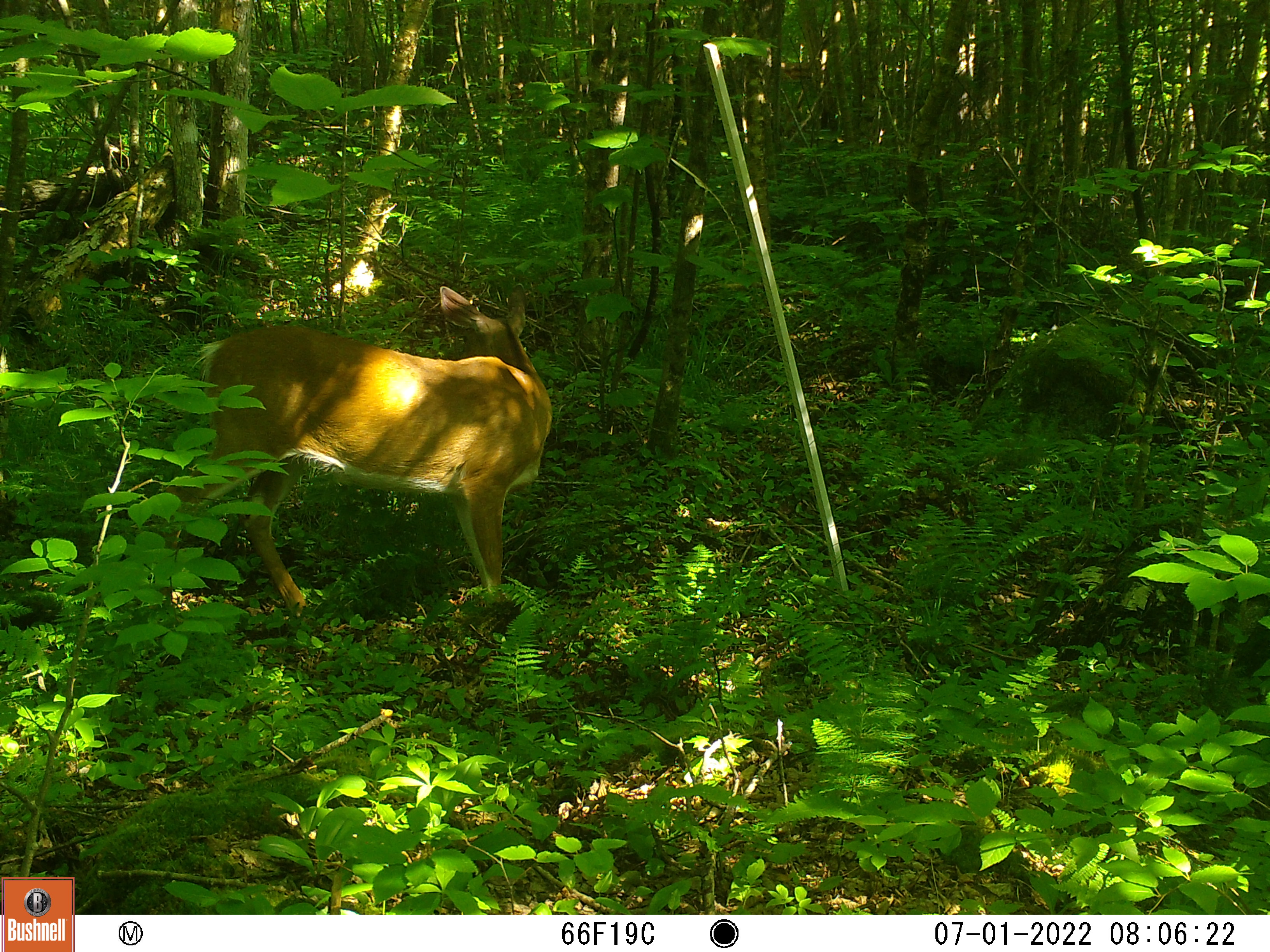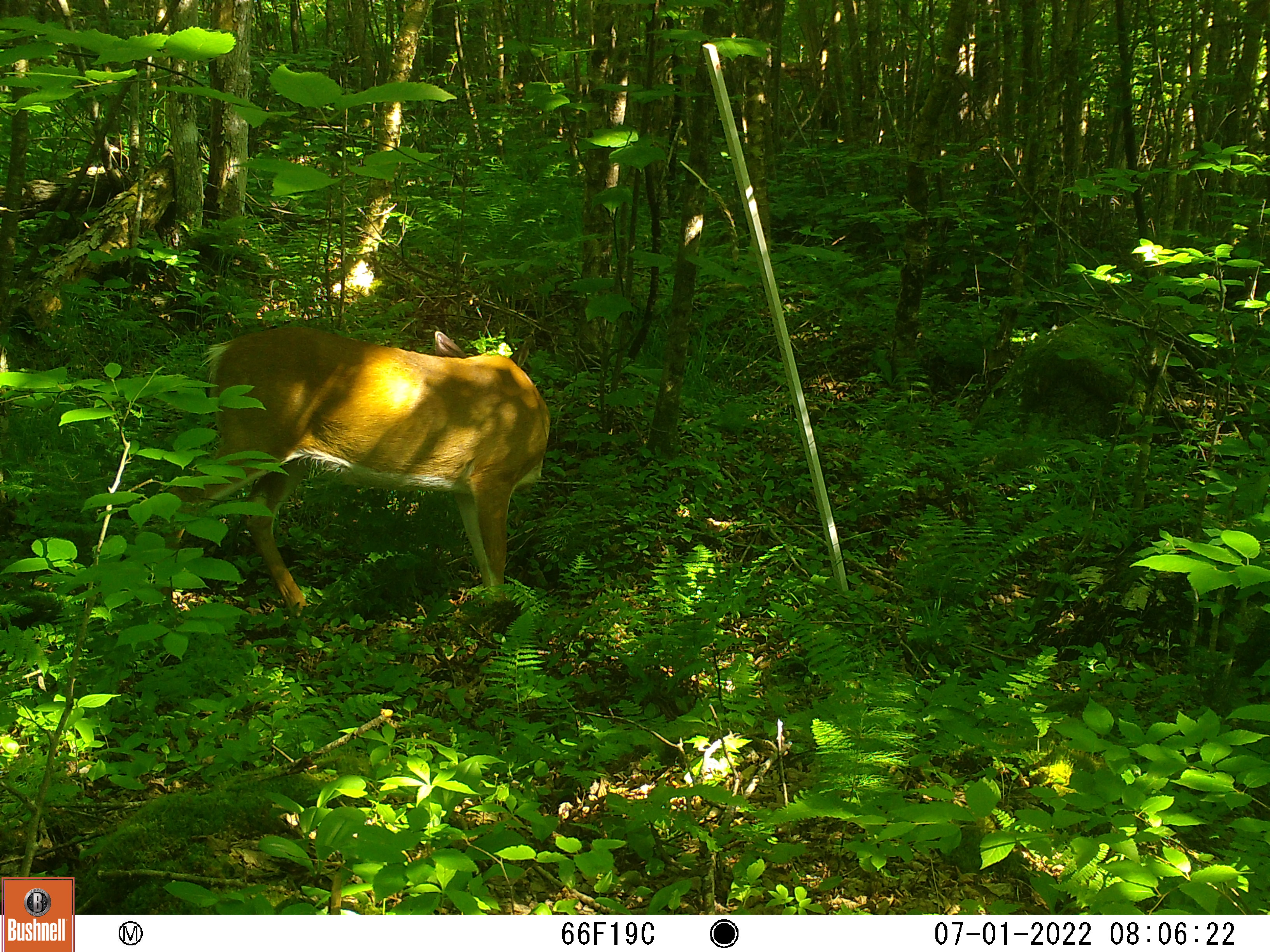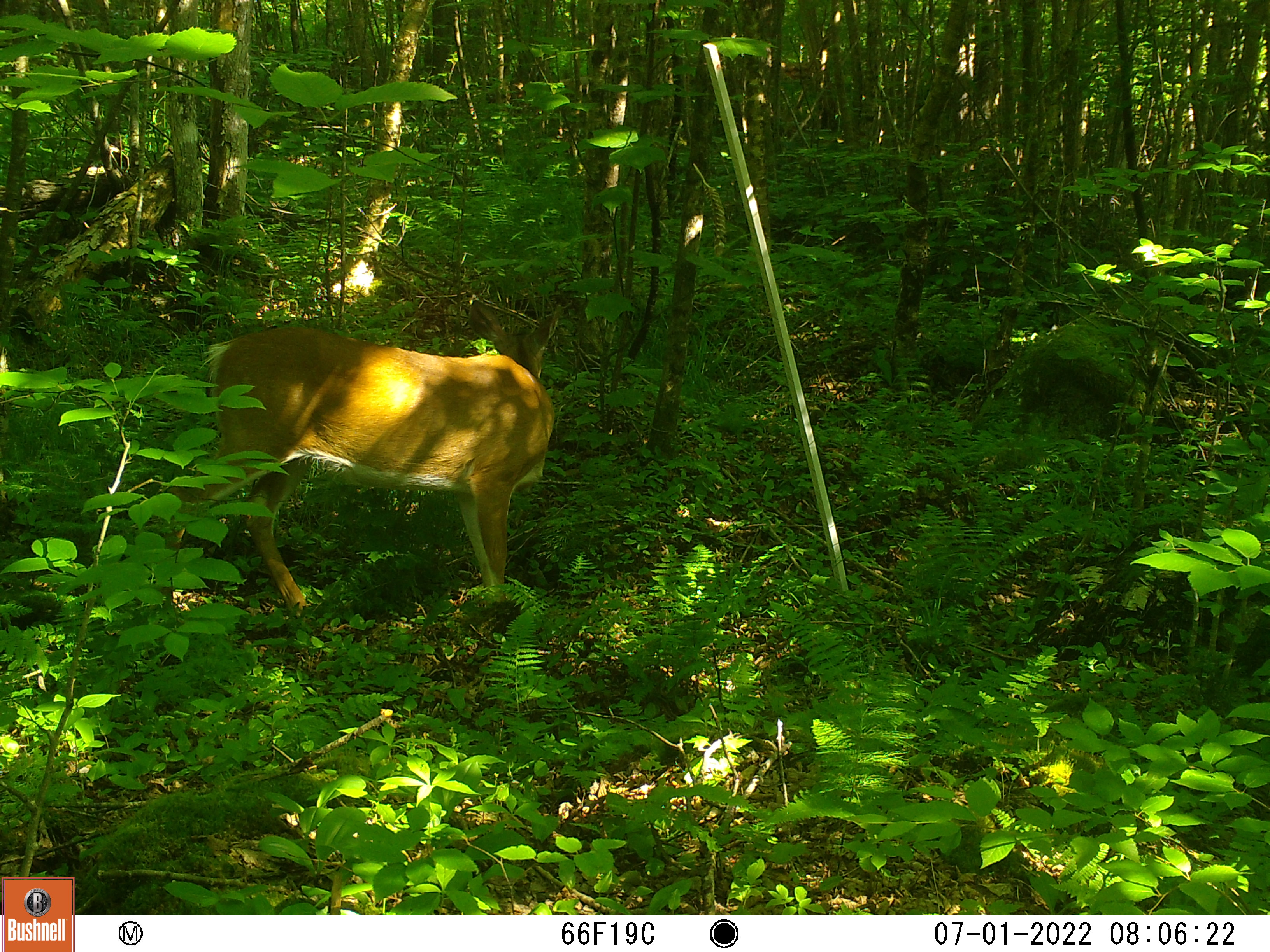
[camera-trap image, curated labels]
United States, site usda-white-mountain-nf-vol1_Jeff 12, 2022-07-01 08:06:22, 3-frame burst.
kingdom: Animalia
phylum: Chordata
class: Mammalia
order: Artiodactyla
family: Cervidae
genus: Odocoileus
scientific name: Odocoileus virginianus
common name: white-tailed deer